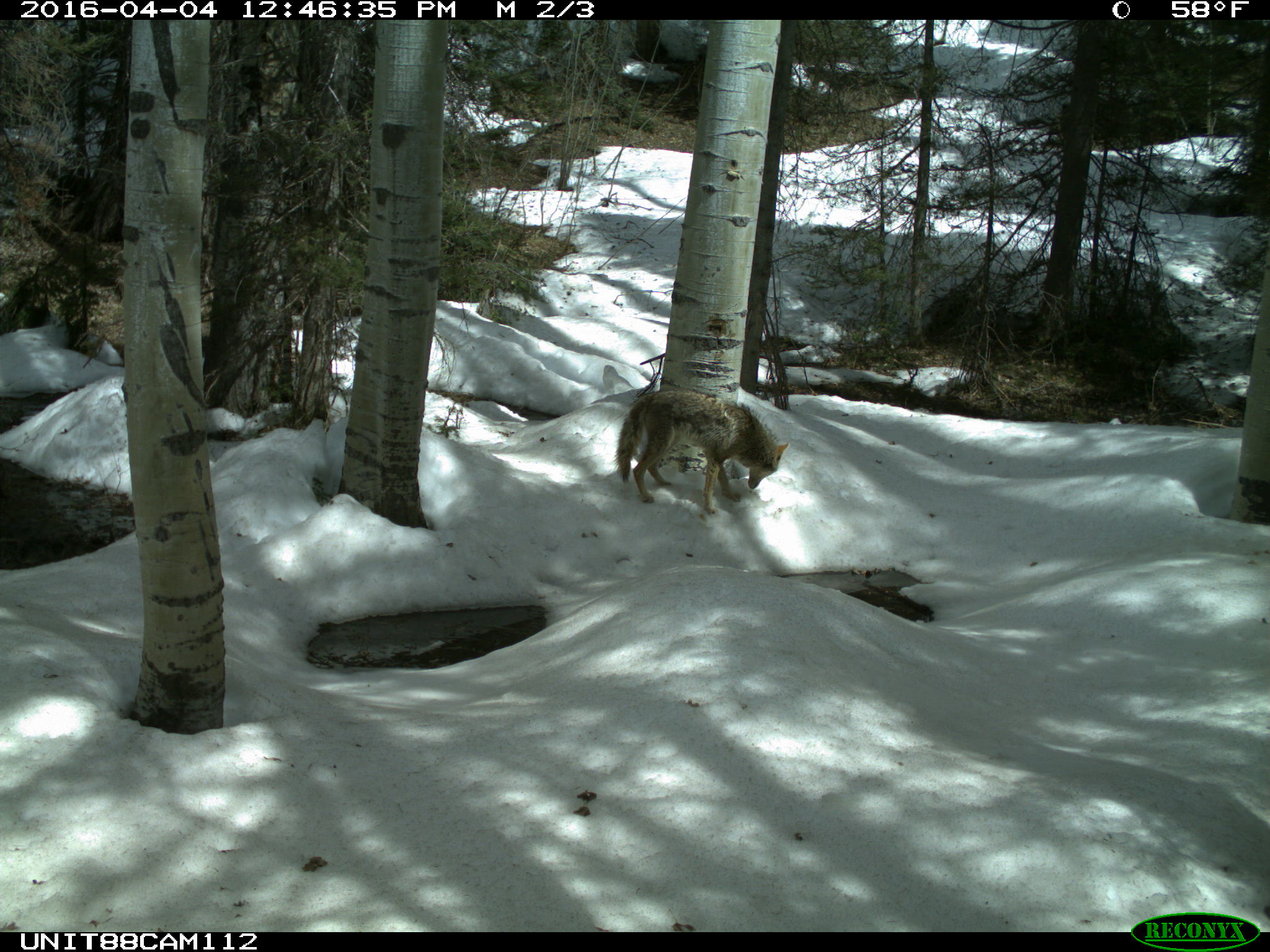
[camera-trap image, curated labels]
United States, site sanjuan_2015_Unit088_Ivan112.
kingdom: Animalia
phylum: Chordata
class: Mammalia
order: Carnivora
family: Canidae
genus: Canis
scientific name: Canis latrans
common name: coyote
Canis latrans (coyote).